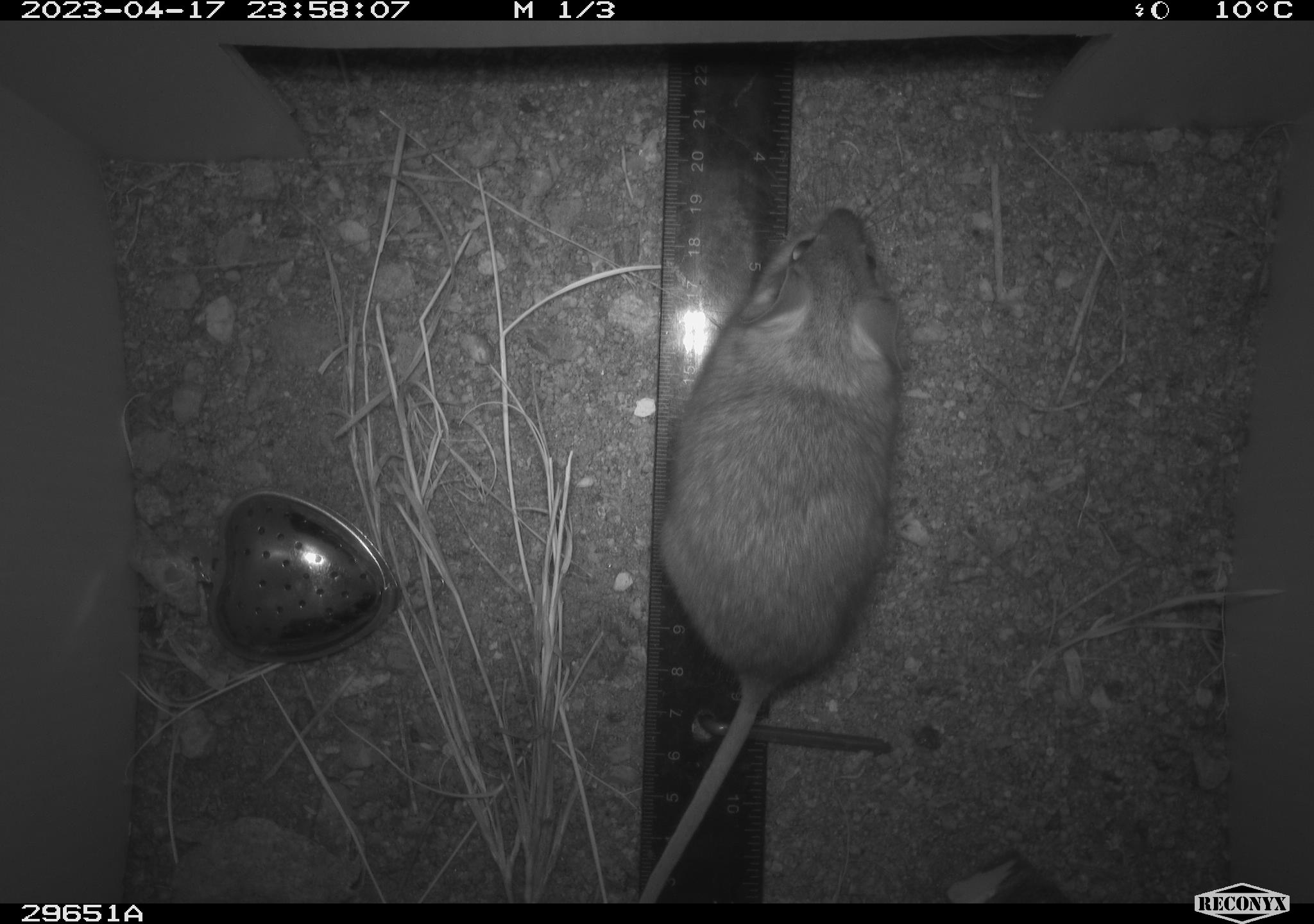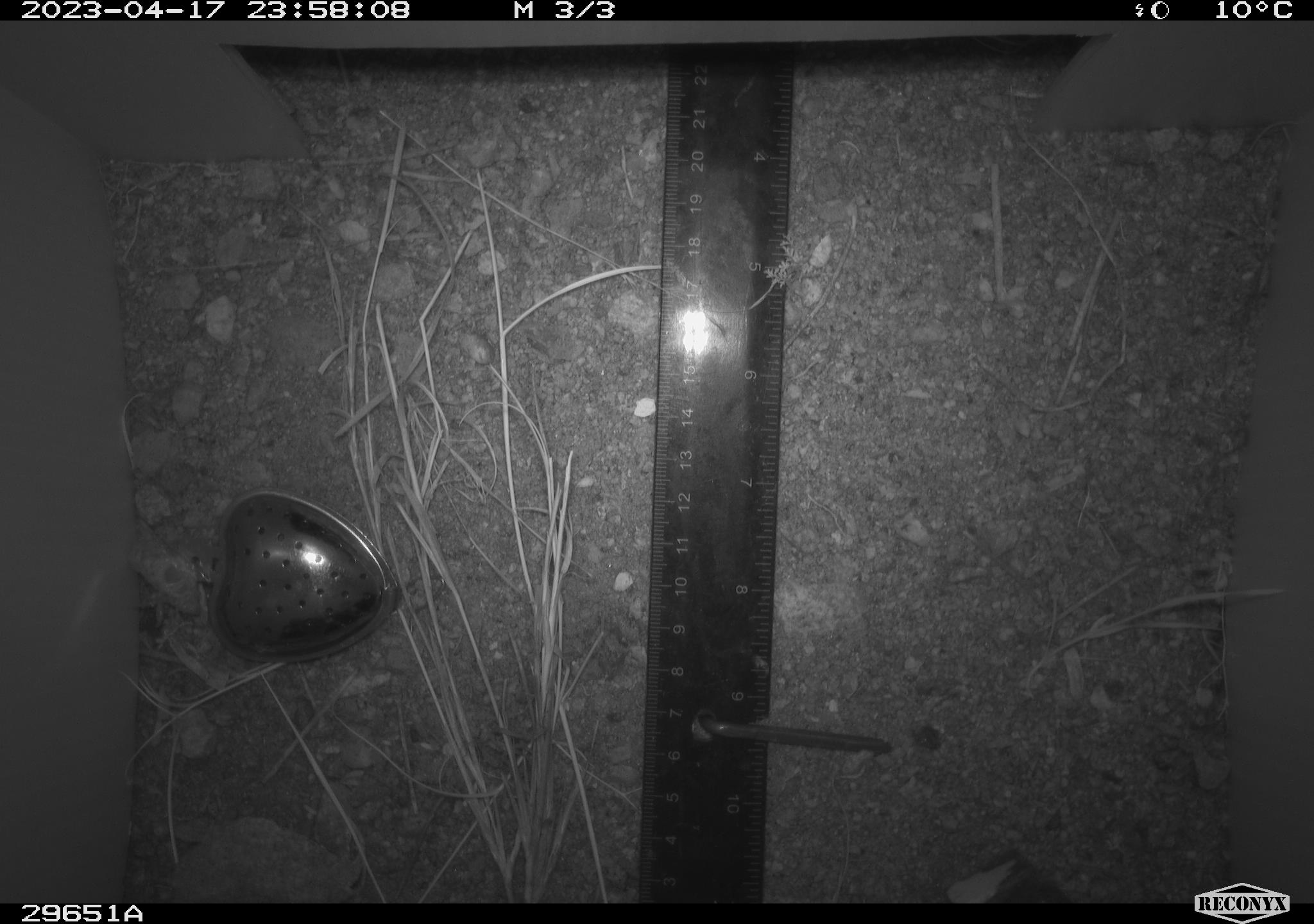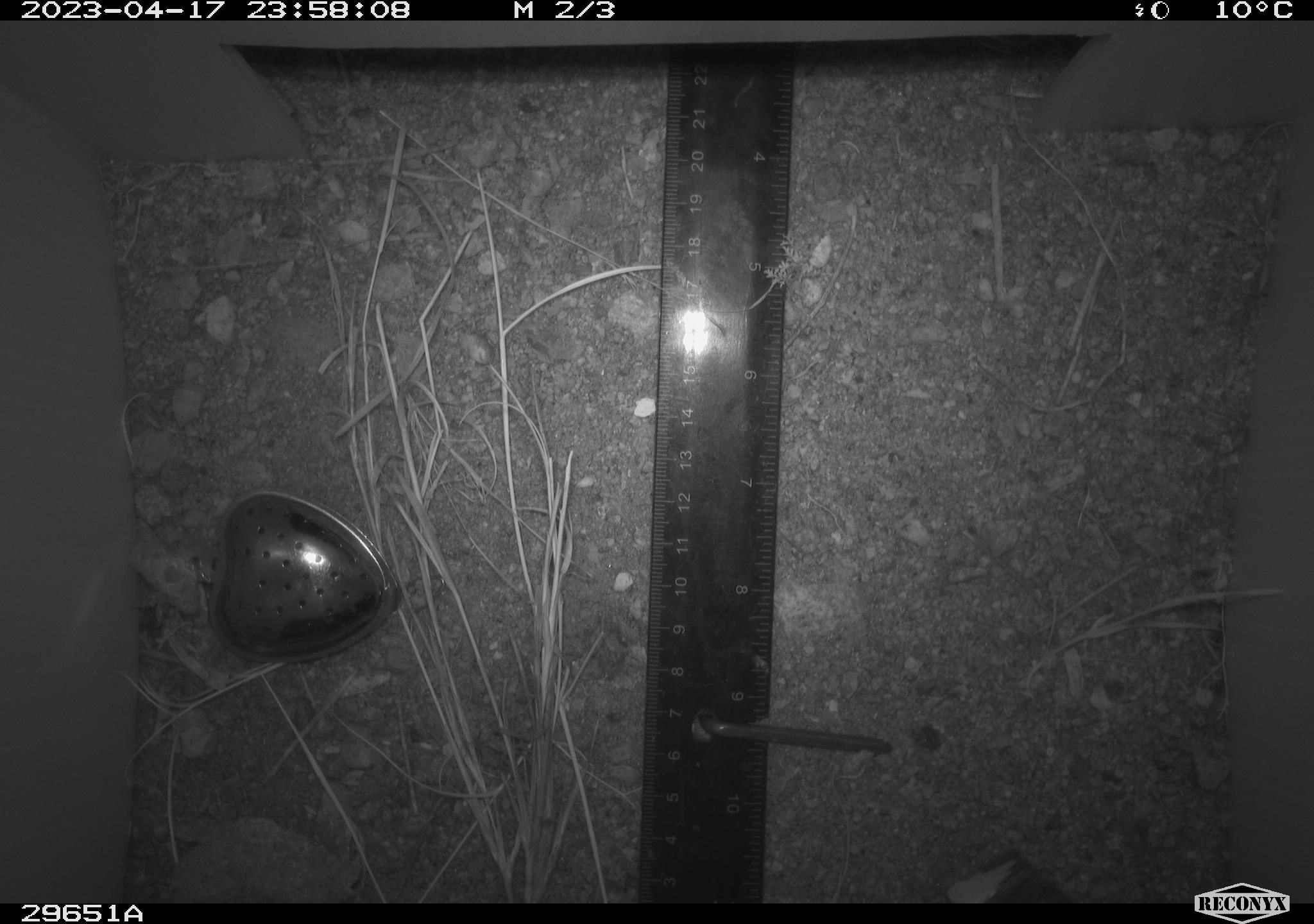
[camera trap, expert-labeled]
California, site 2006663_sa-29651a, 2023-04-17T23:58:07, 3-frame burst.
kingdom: Animalia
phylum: Chordata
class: Mammalia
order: Rodentia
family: Cricetidae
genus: Neotoma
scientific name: Neotoma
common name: pack rat or woodrat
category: neotoma species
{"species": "neotoma species (pack rat or woodrat) (Neotoma)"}